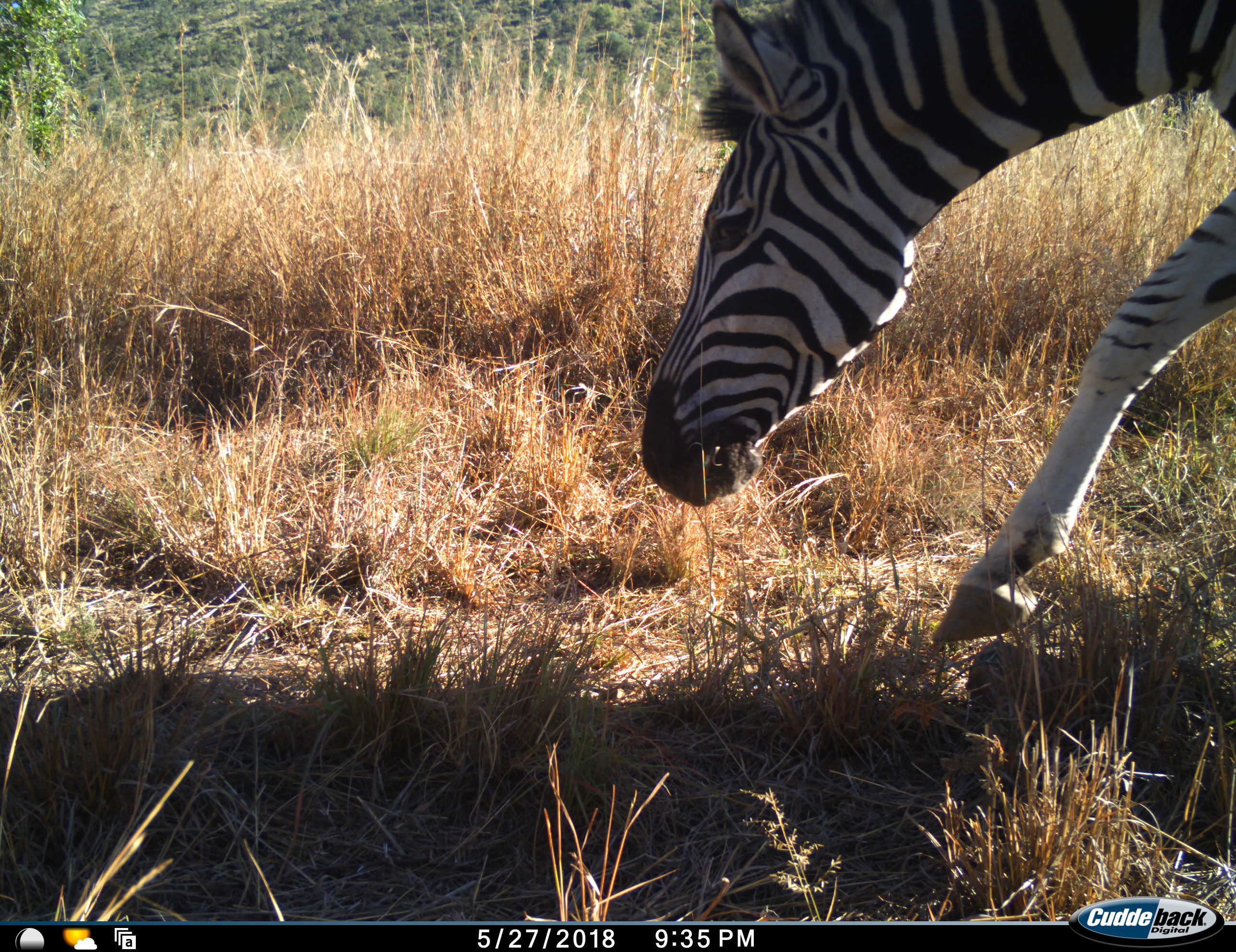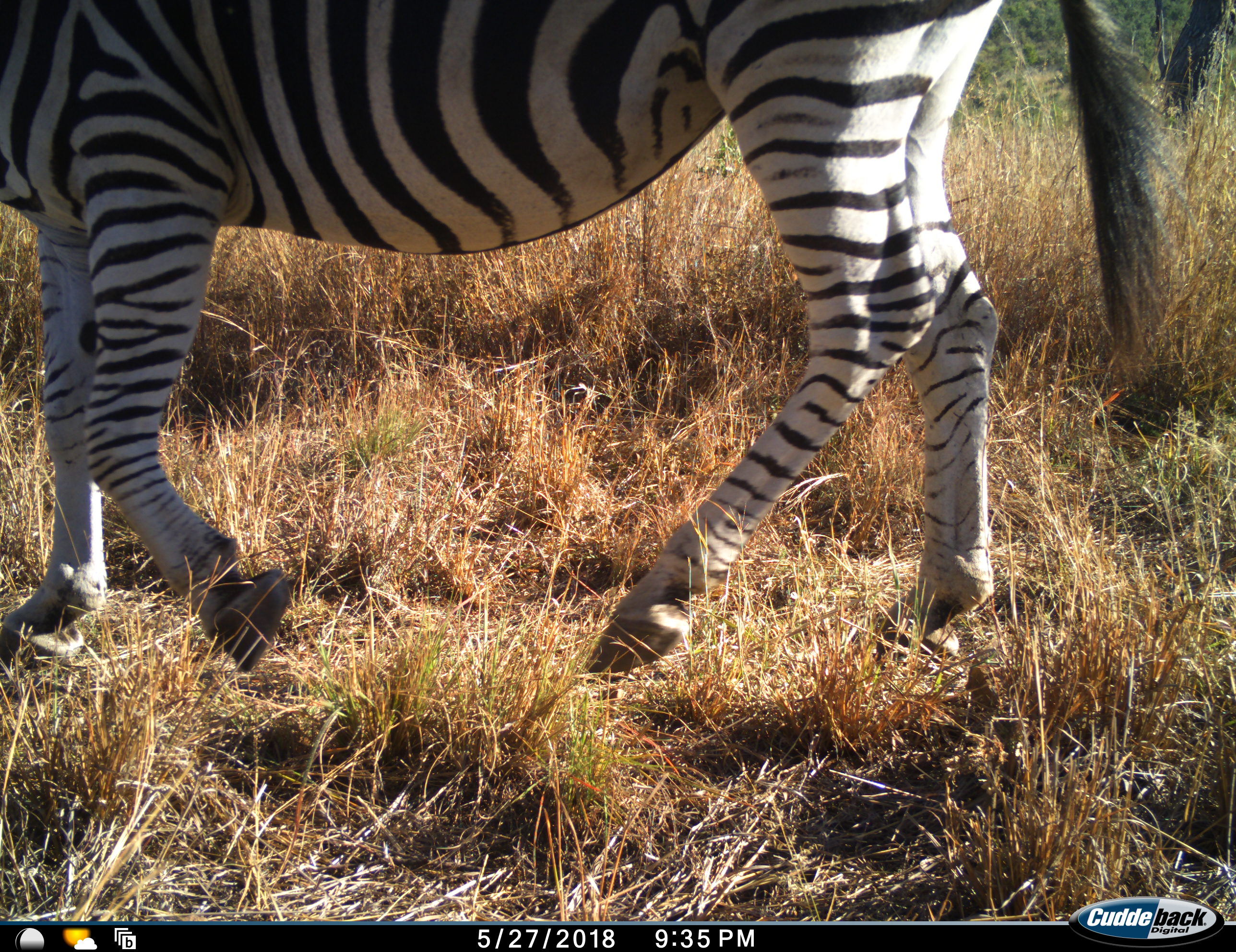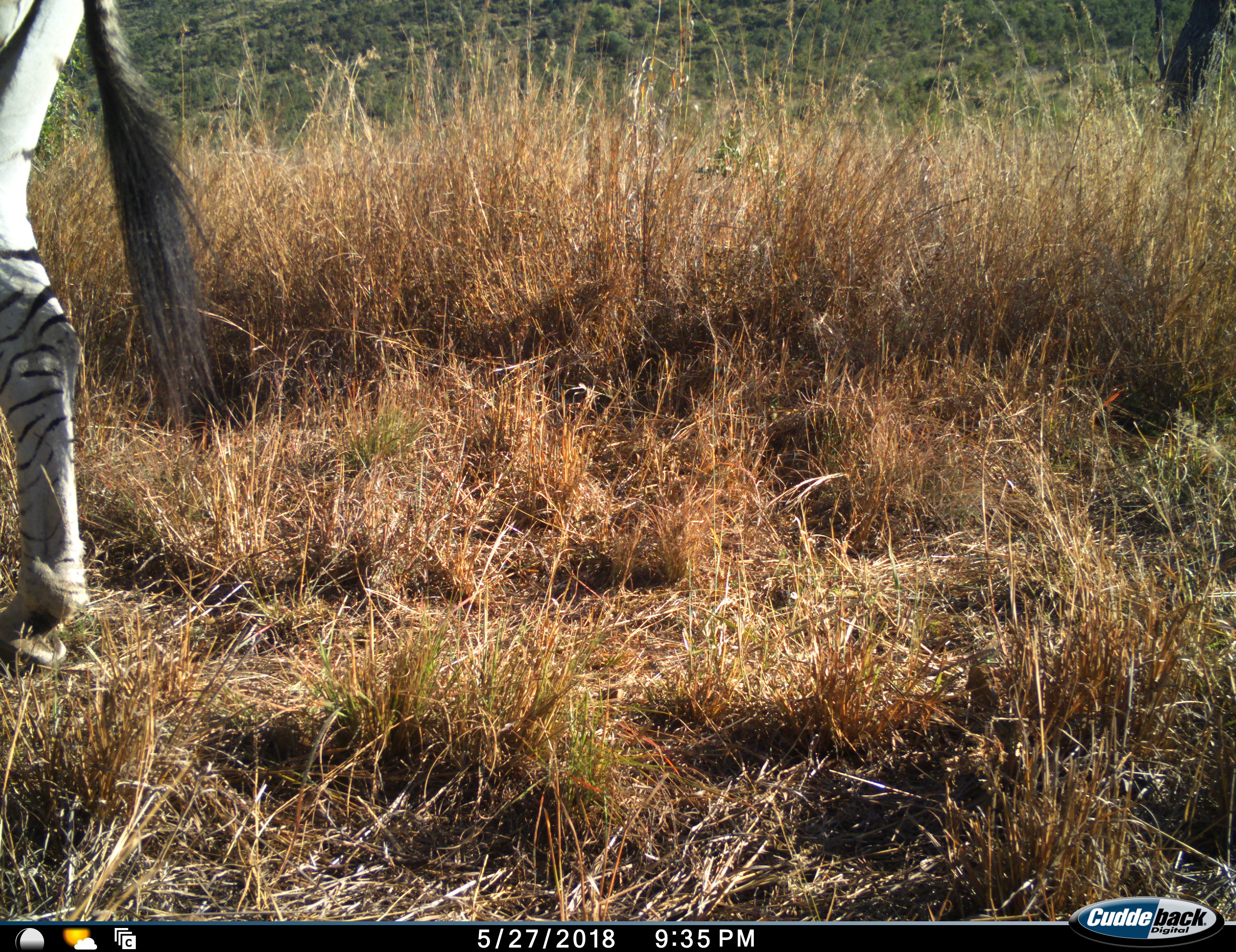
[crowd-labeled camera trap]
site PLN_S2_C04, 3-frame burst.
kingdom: Animalia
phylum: Chordata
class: Mammalia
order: Perissodactyla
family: Equidae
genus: Equus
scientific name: Equus quagga burchellii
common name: burchell's zebra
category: zebraburchells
Zebraburchells (burchell's zebra) (Equus quagga burchellii), count 1. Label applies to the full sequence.